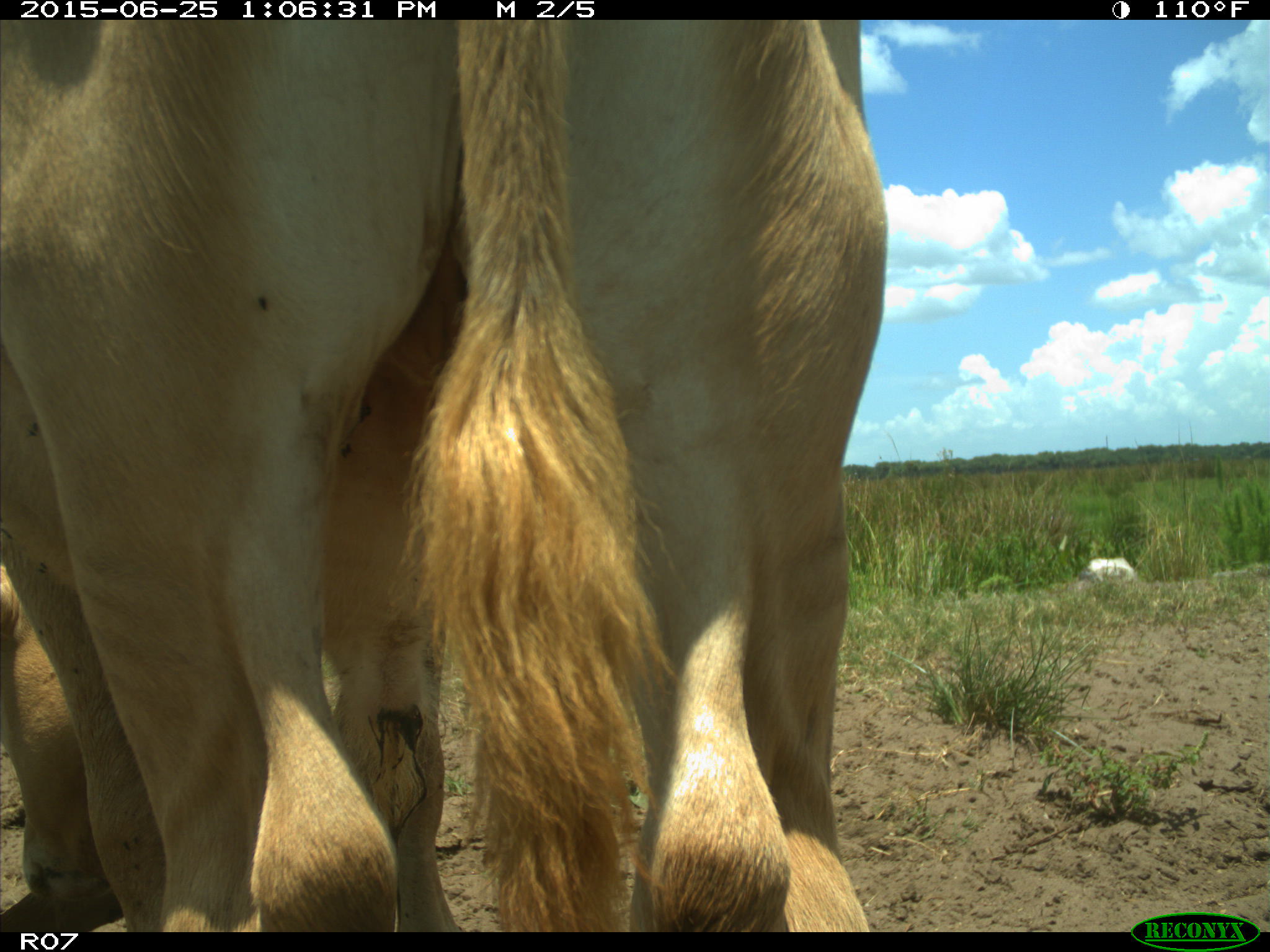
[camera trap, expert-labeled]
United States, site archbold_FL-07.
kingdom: Animalia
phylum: Chordata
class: Mammalia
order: Artiodactyla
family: Bovidae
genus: Bos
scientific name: Bos taurus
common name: domestic cow